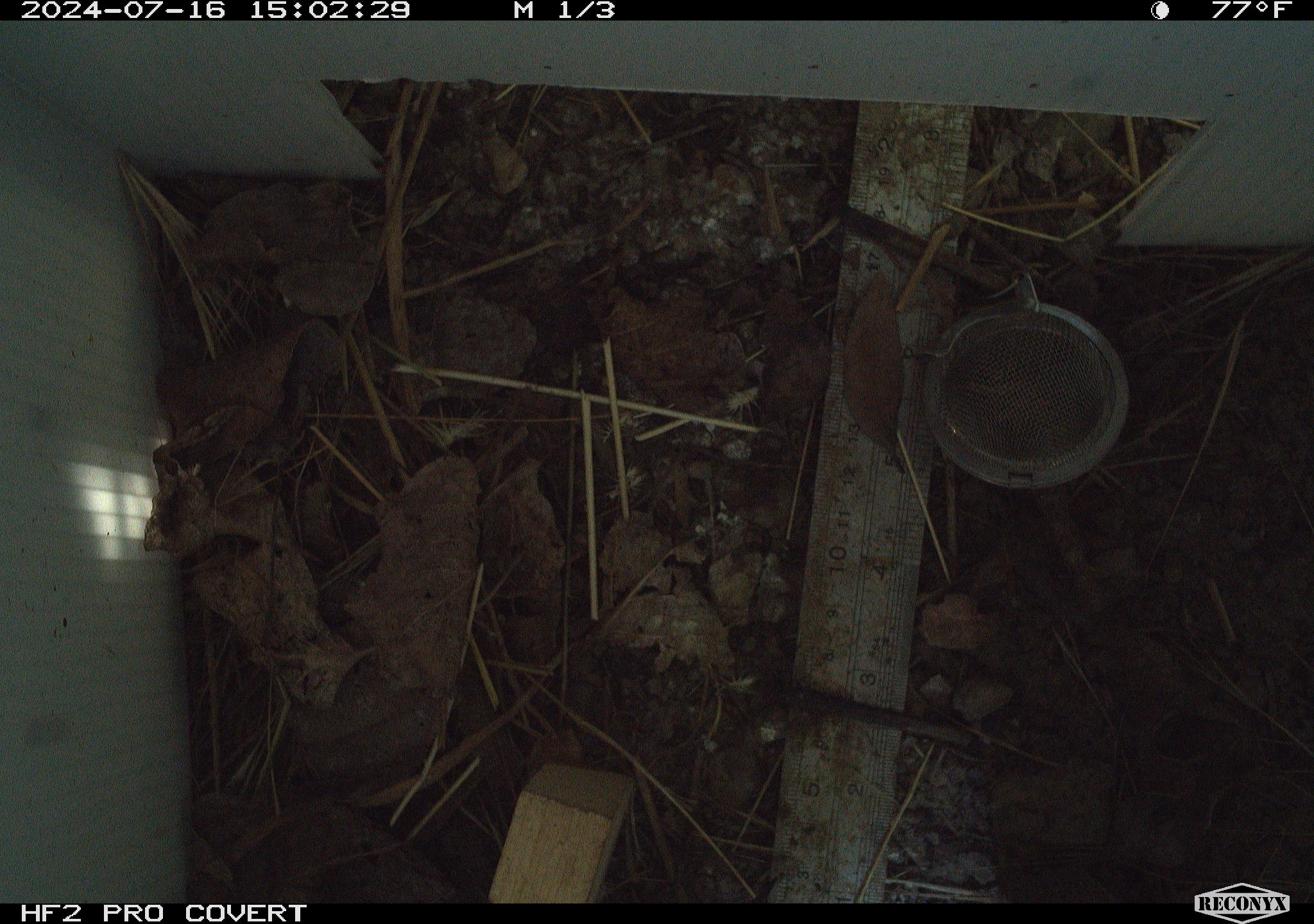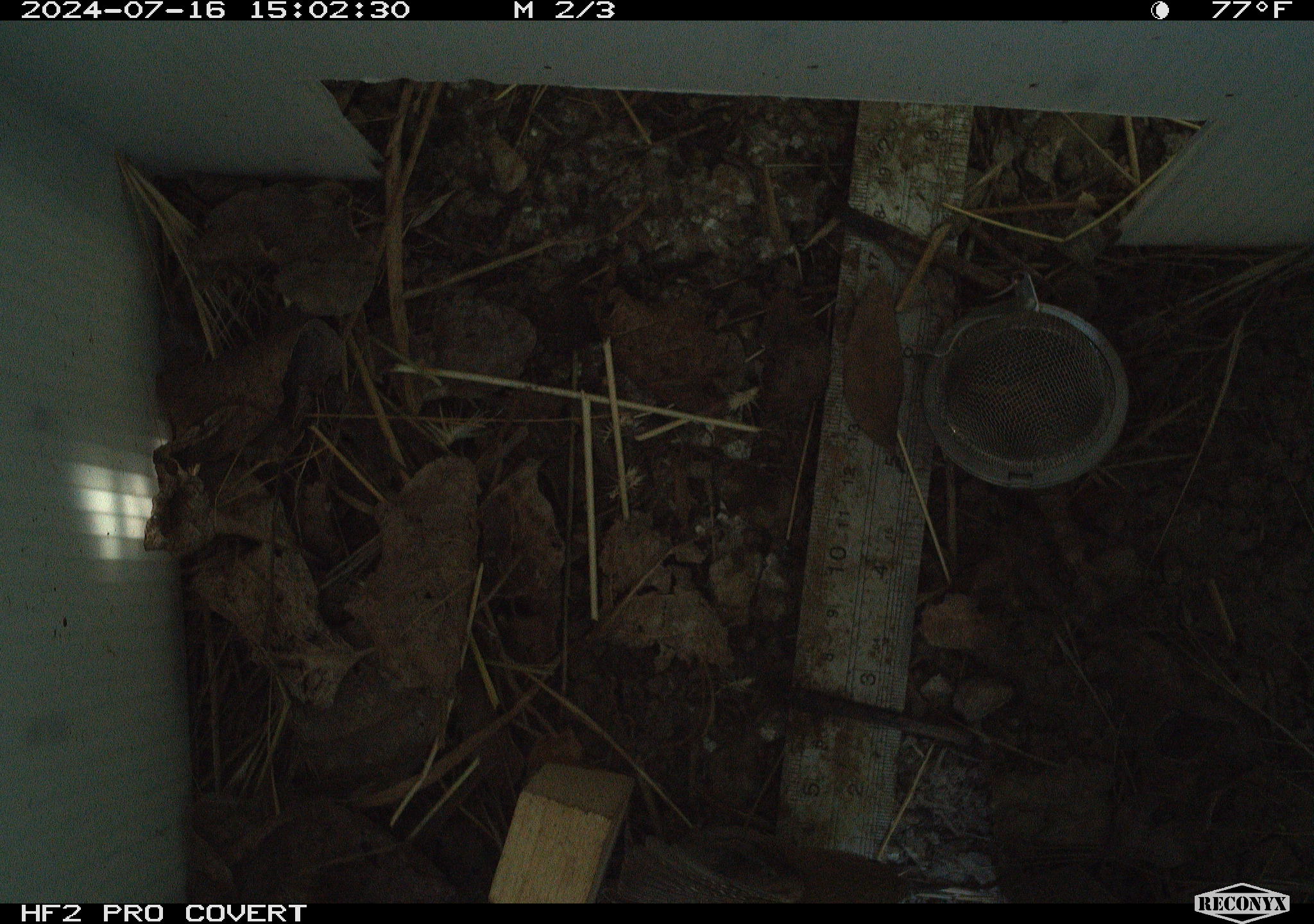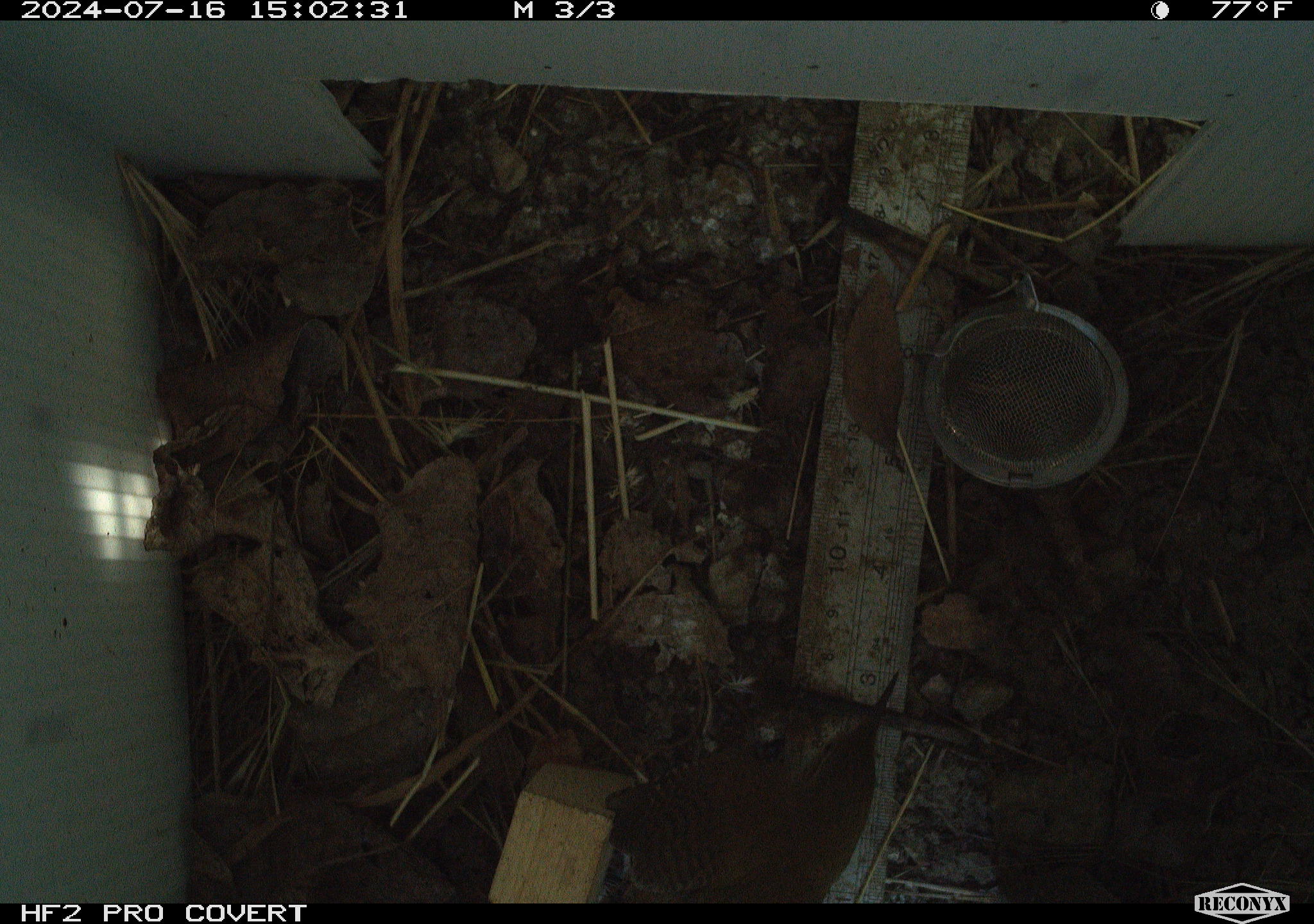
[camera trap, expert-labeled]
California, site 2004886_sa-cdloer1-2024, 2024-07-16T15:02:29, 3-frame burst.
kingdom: Animalia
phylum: Chordata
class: Aves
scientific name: Aves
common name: bird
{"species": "bird (Aves)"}